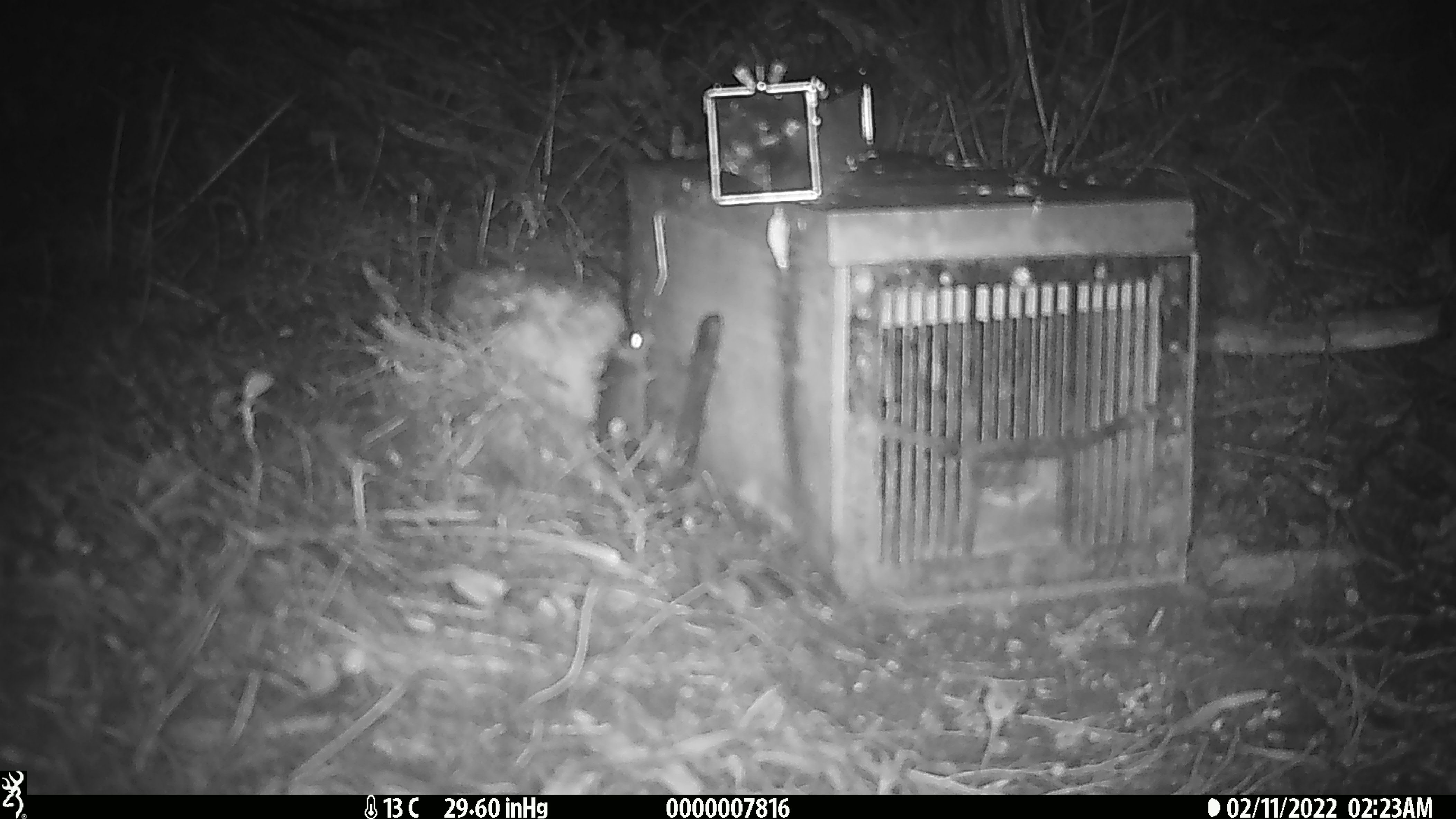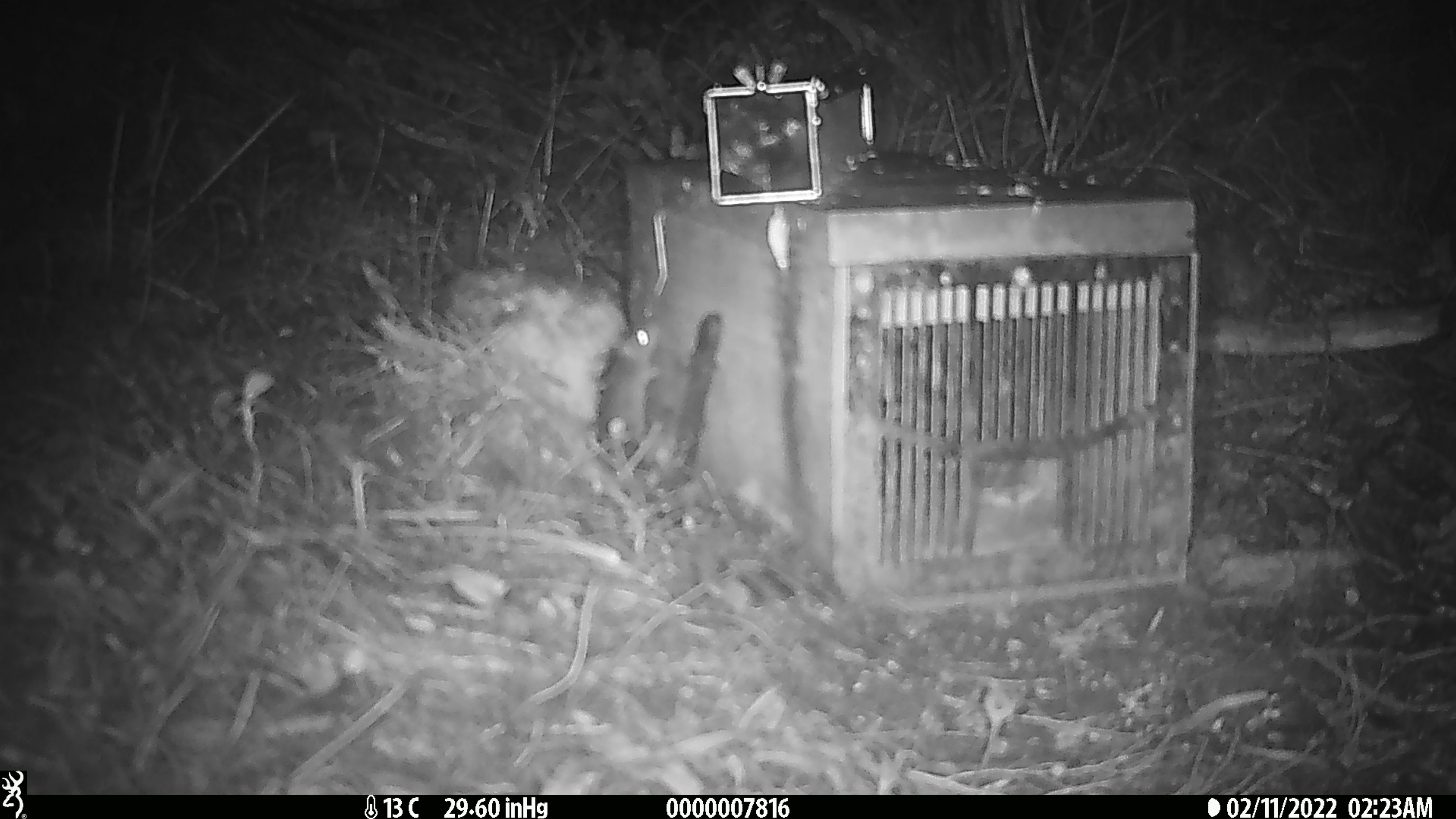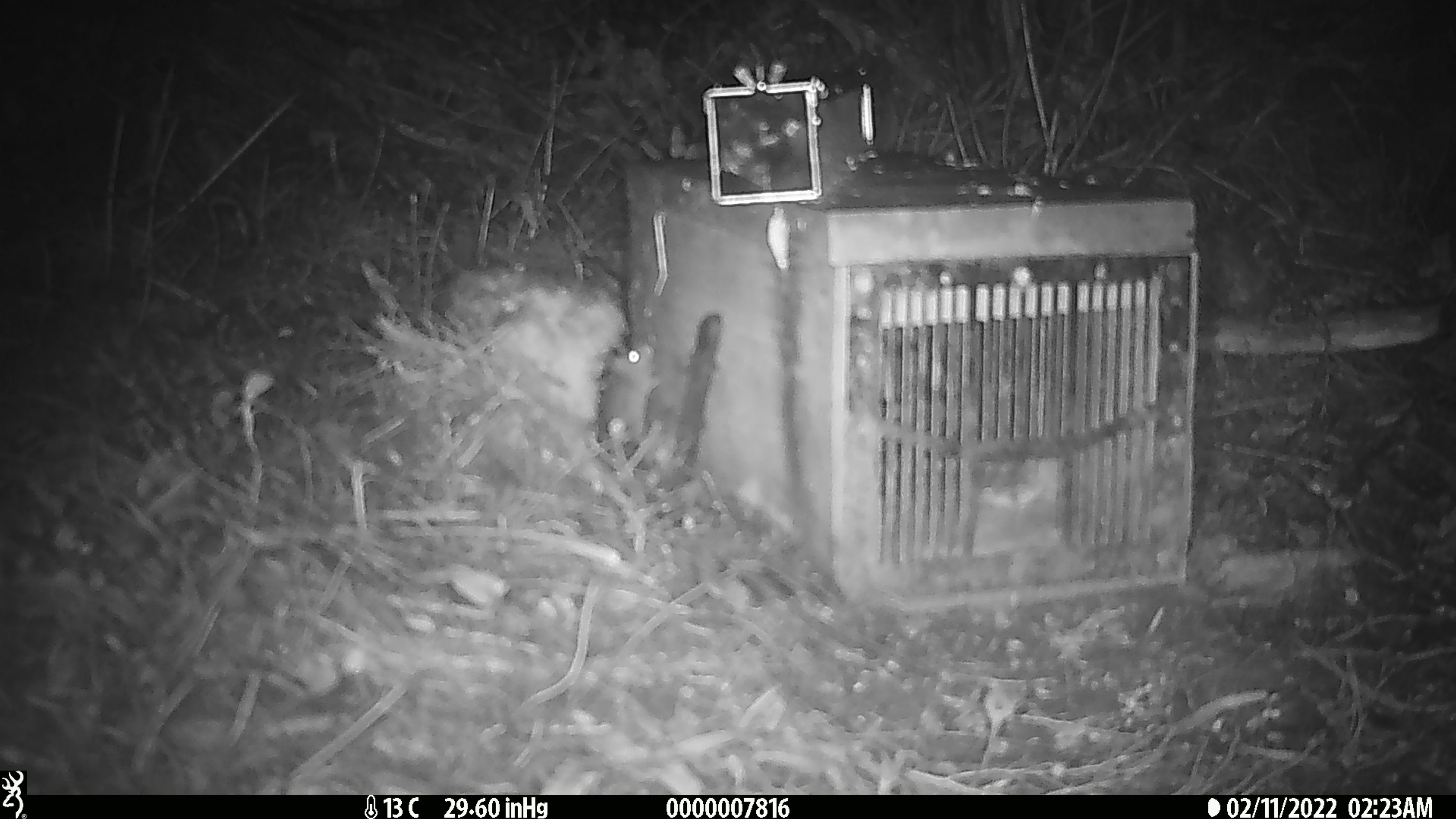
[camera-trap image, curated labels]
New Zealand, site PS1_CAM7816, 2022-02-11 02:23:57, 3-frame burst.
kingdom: Animalia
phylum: Chordata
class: Mammalia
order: Rodentia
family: Muridae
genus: Mus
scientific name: Mus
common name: mouse